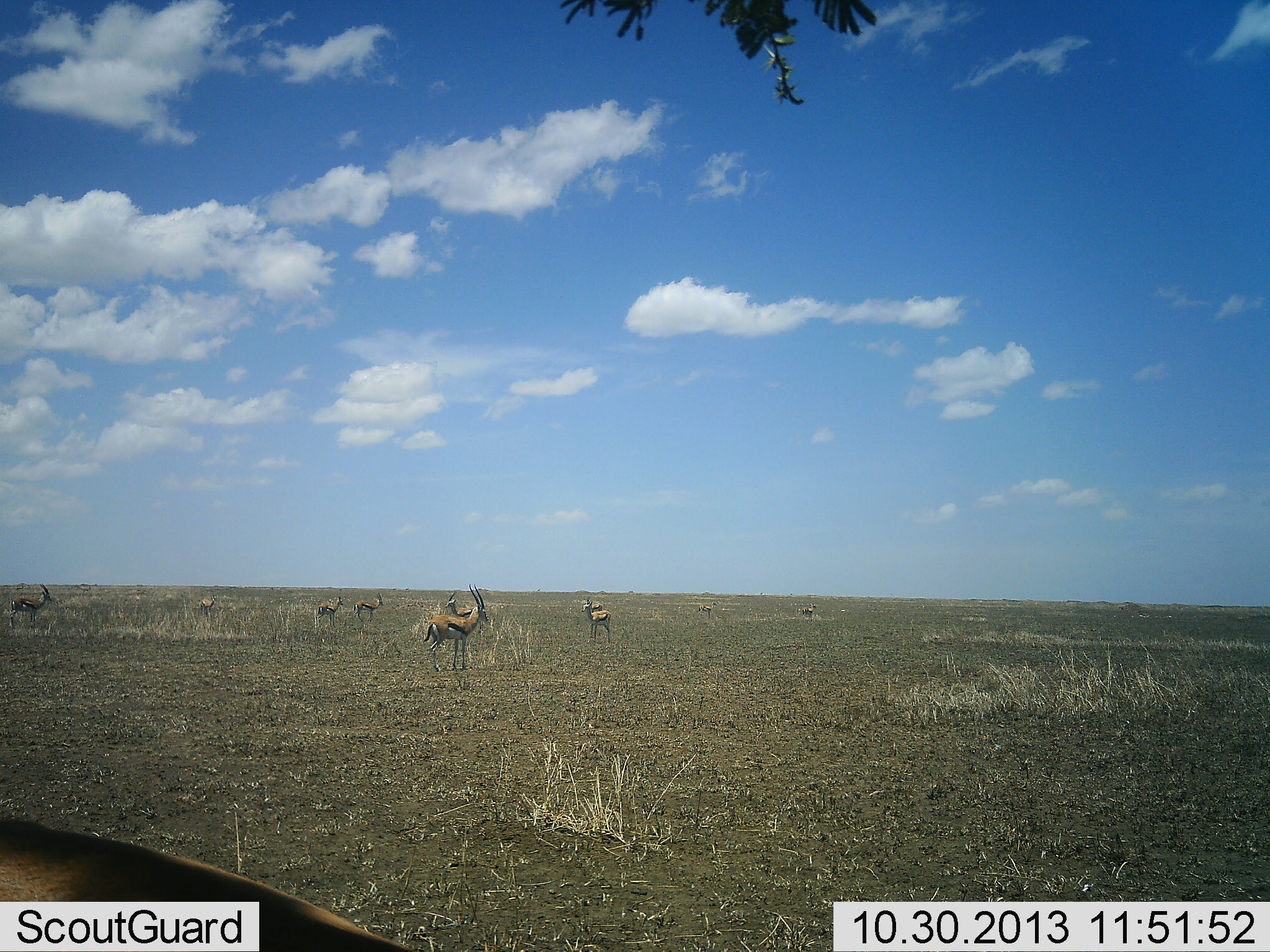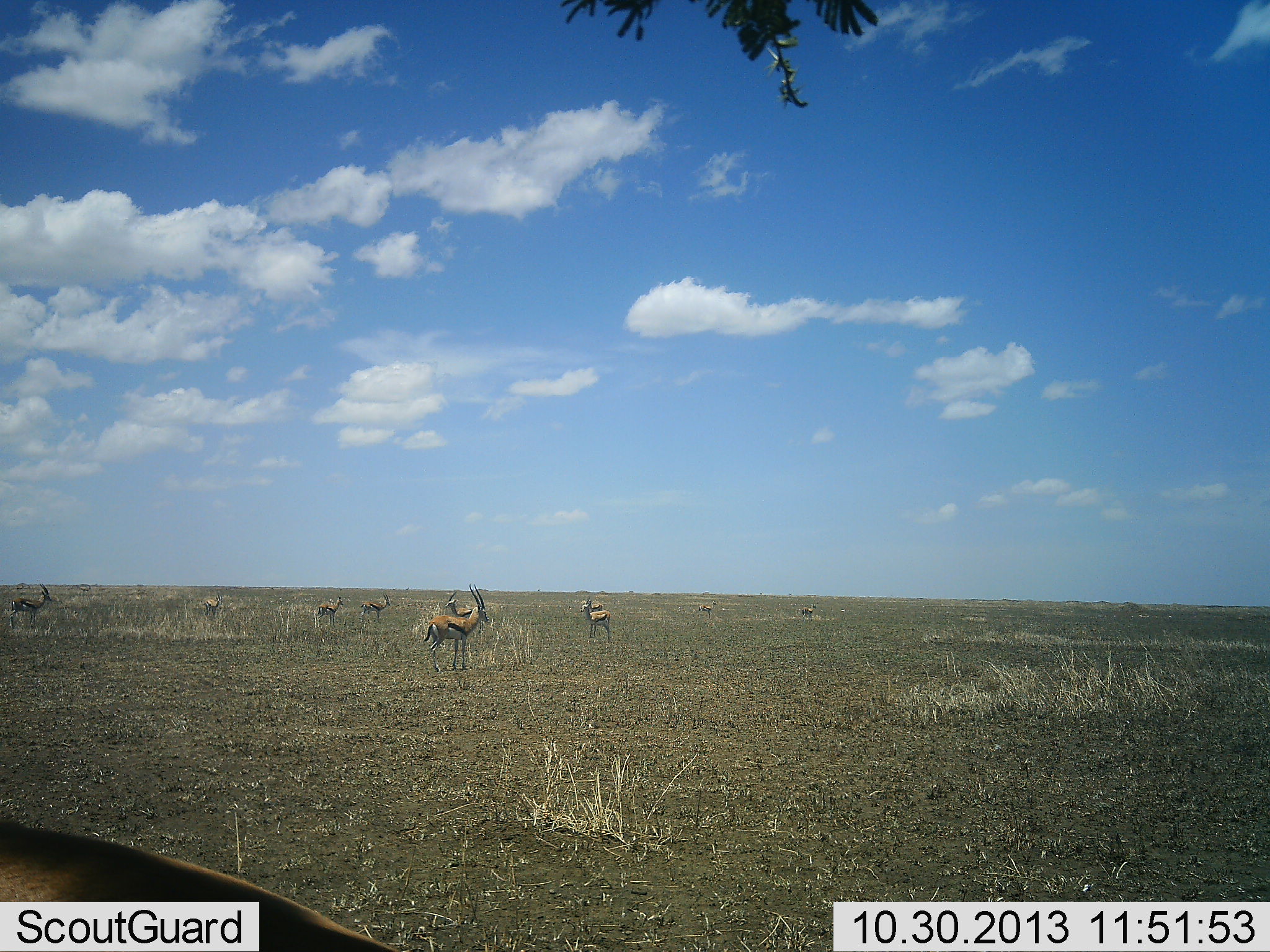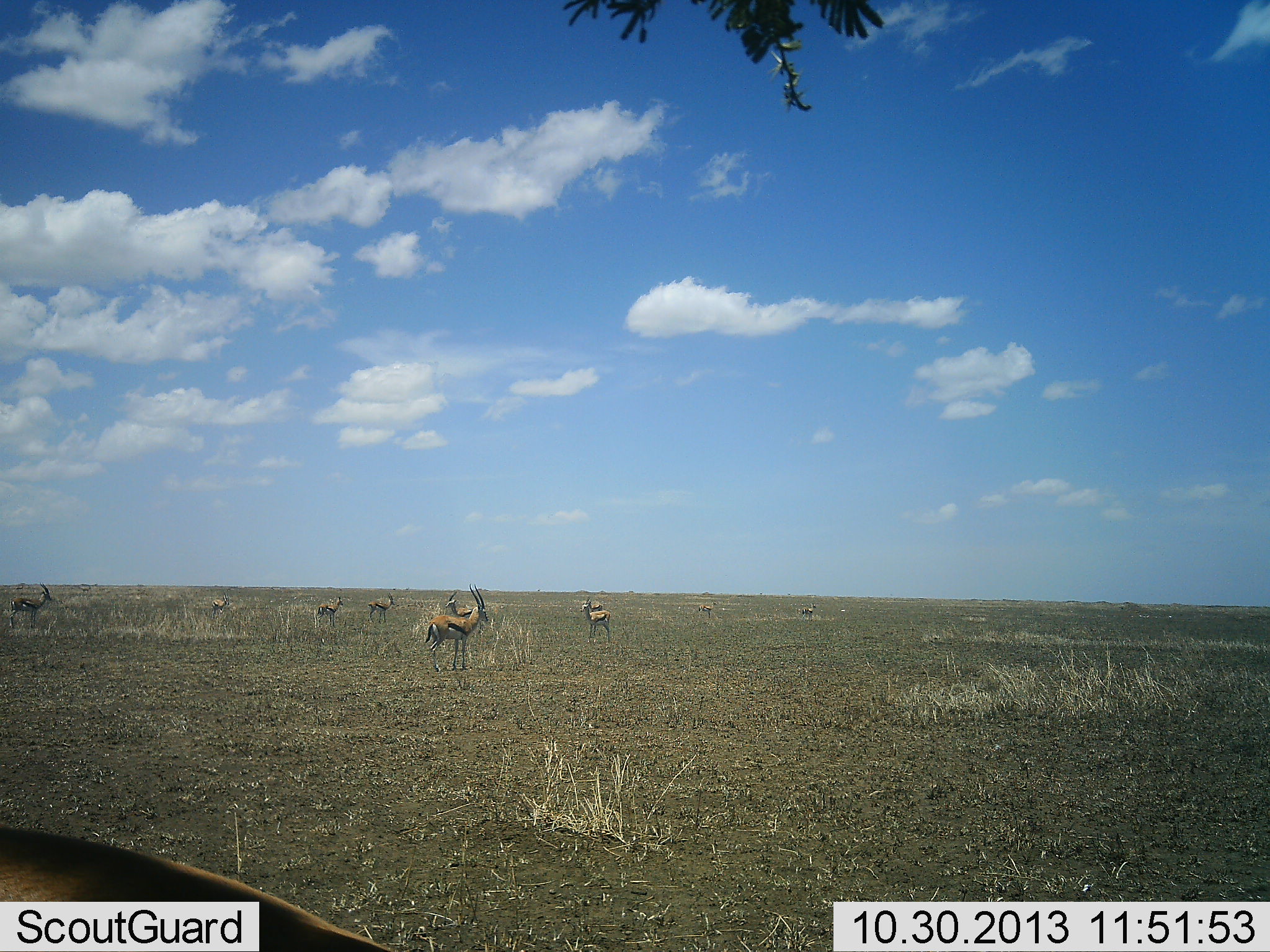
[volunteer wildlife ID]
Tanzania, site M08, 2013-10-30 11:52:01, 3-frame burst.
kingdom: Animalia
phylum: Chordata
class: Mammalia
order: Artiodactyla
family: Bovidae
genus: Eudorcas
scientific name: Eudorcas thomsonii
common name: thomson's gazelle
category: gazellethomsons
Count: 10.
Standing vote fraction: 92%.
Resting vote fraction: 15%.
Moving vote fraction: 50%.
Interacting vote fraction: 8%.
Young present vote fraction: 4%.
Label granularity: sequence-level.